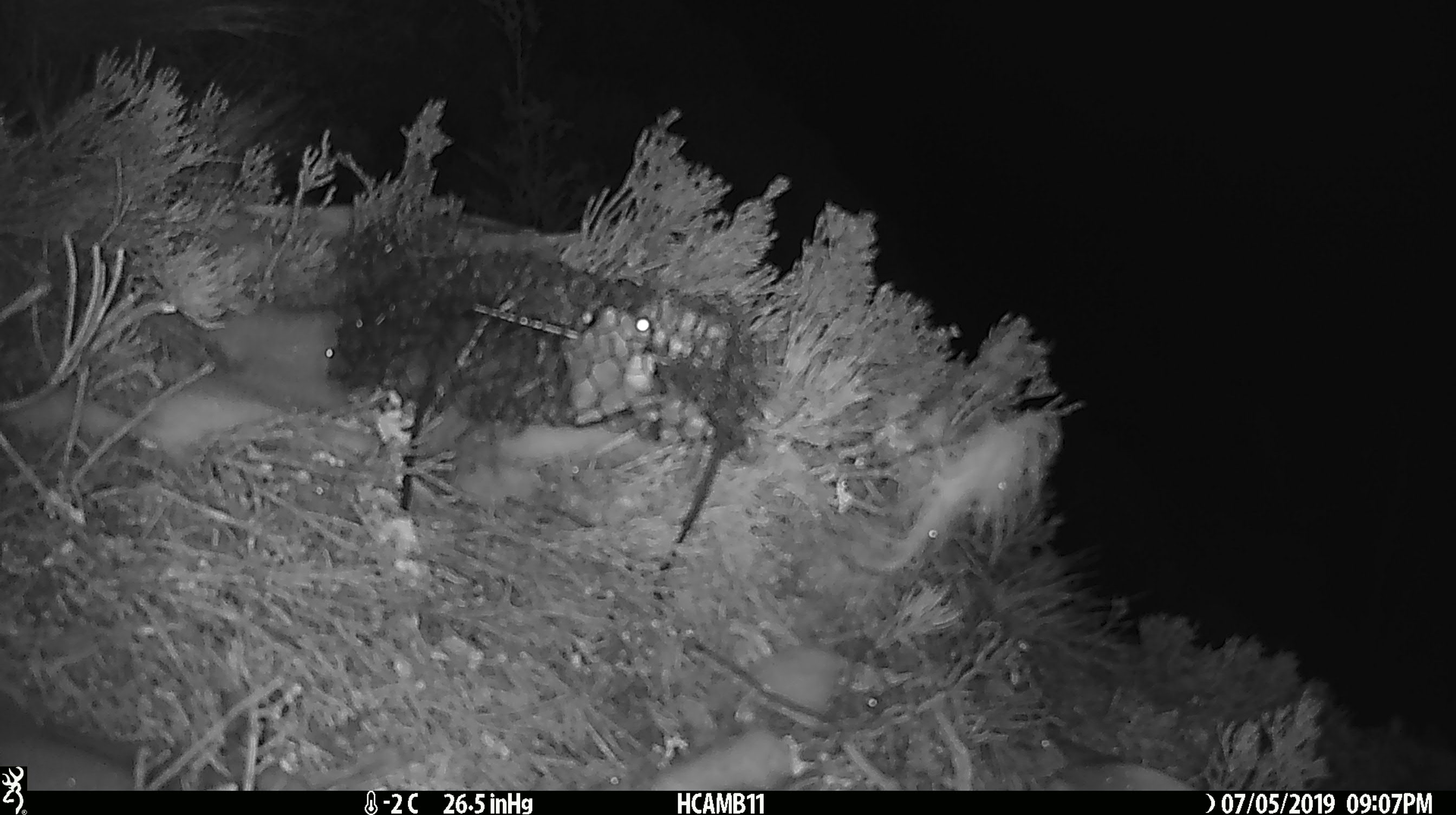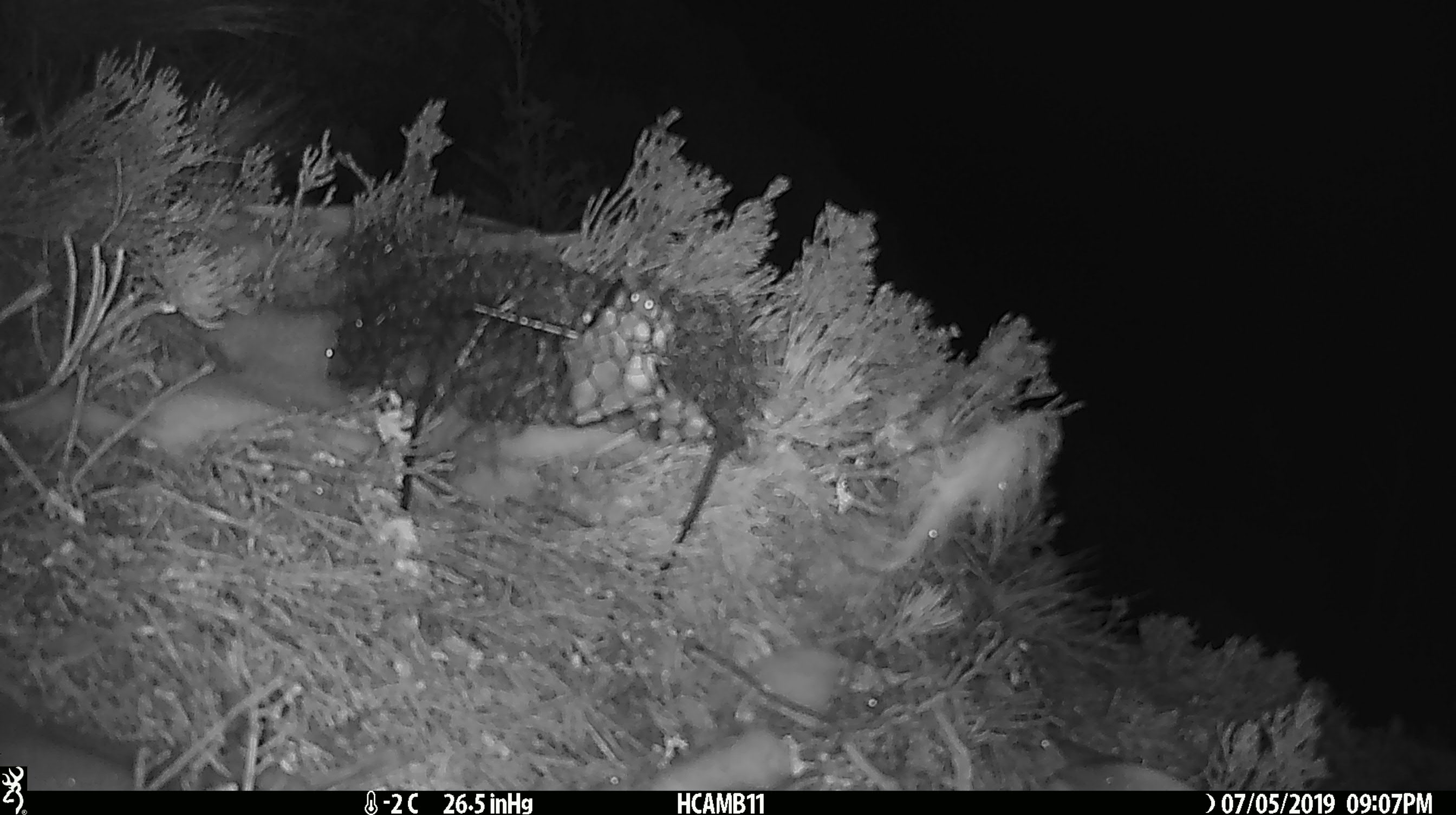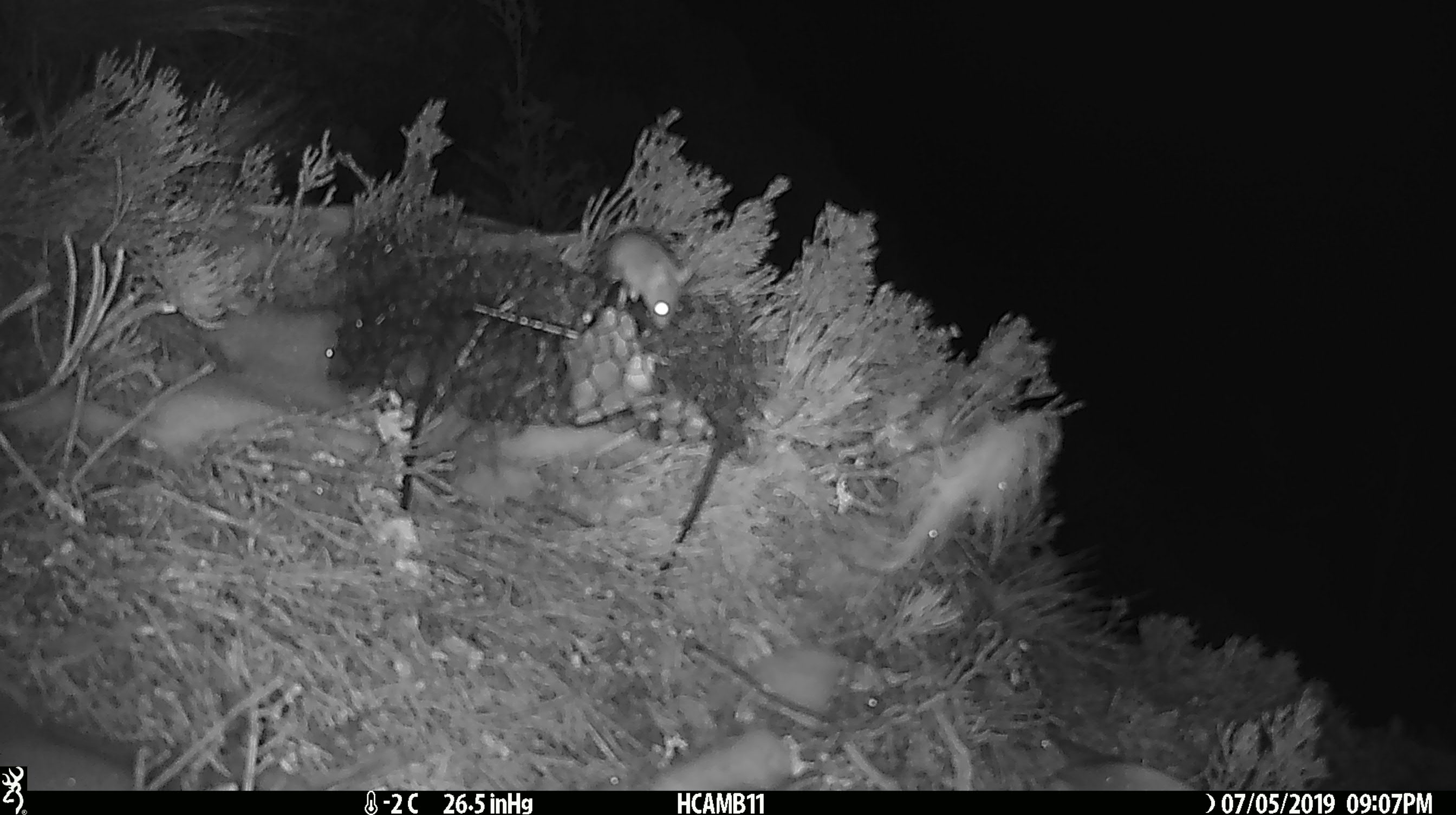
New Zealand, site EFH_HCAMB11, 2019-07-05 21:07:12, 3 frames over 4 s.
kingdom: Animalia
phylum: Chordata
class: Mammalia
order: Rodentia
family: Muridae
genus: Mus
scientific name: Mus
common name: mouse